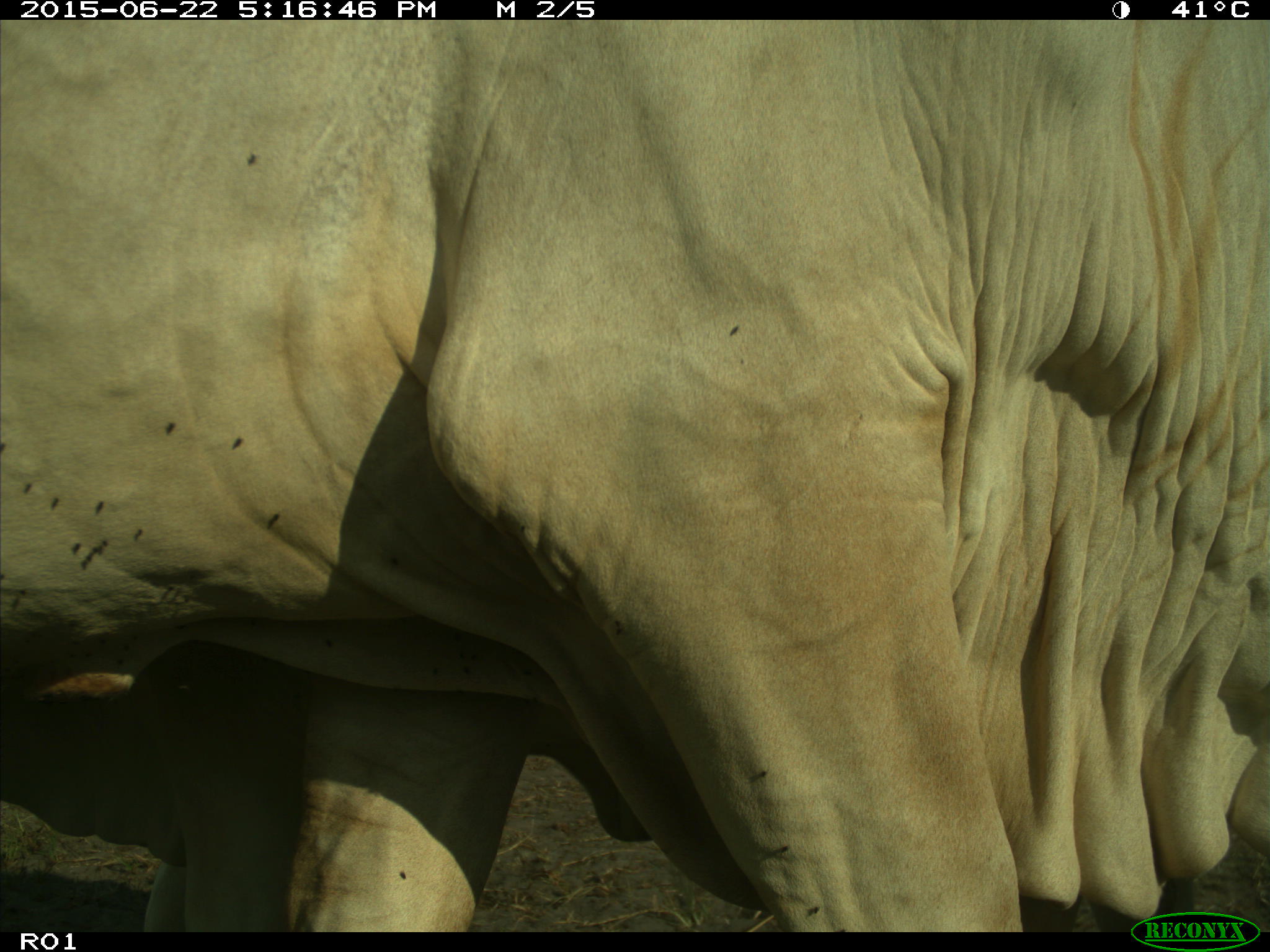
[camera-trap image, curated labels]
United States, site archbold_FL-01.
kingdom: Animalia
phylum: Chordata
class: Mammalia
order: Artiodactyla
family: Bovidae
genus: Bos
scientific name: Bos taurus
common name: domestic cow